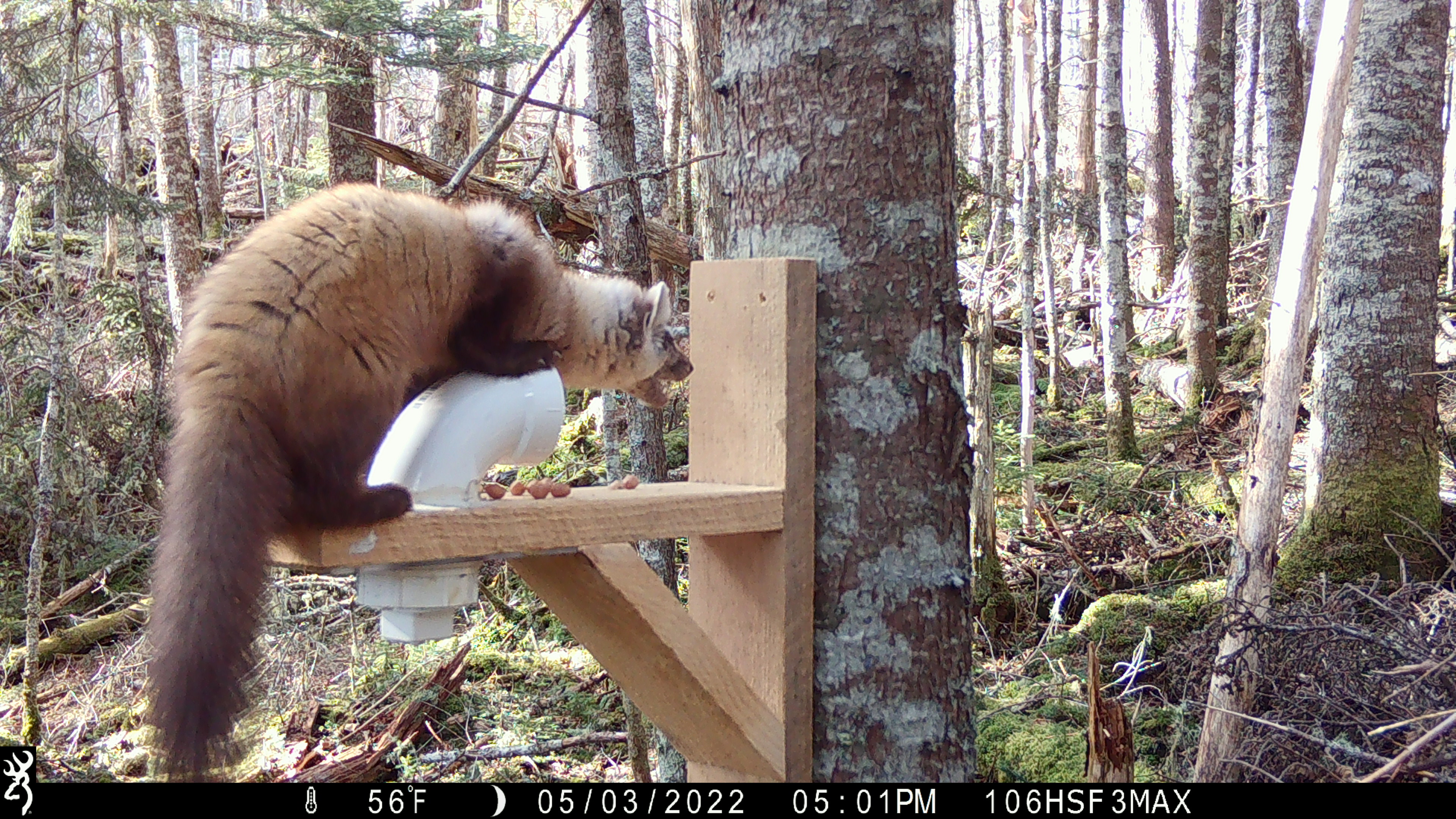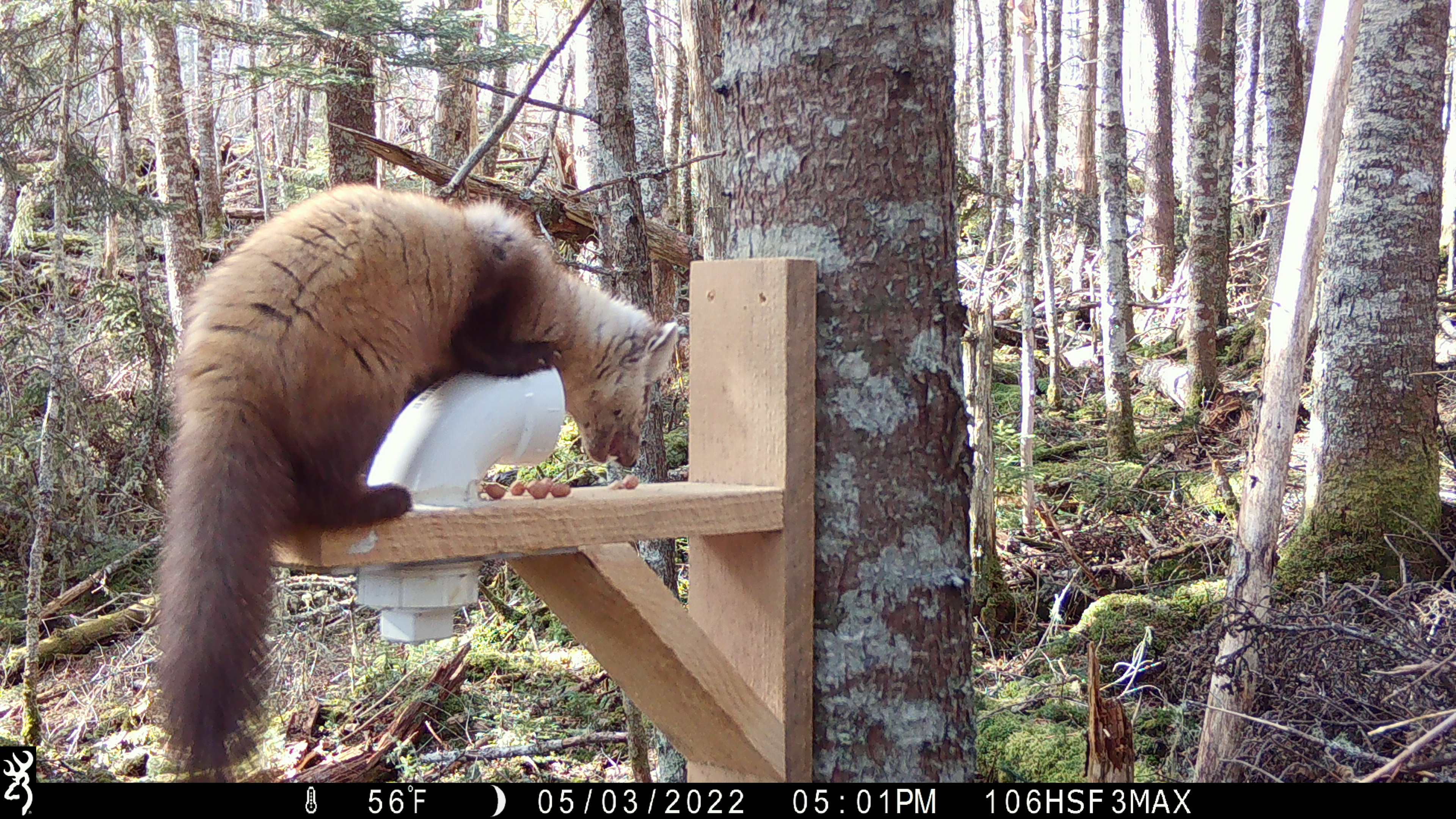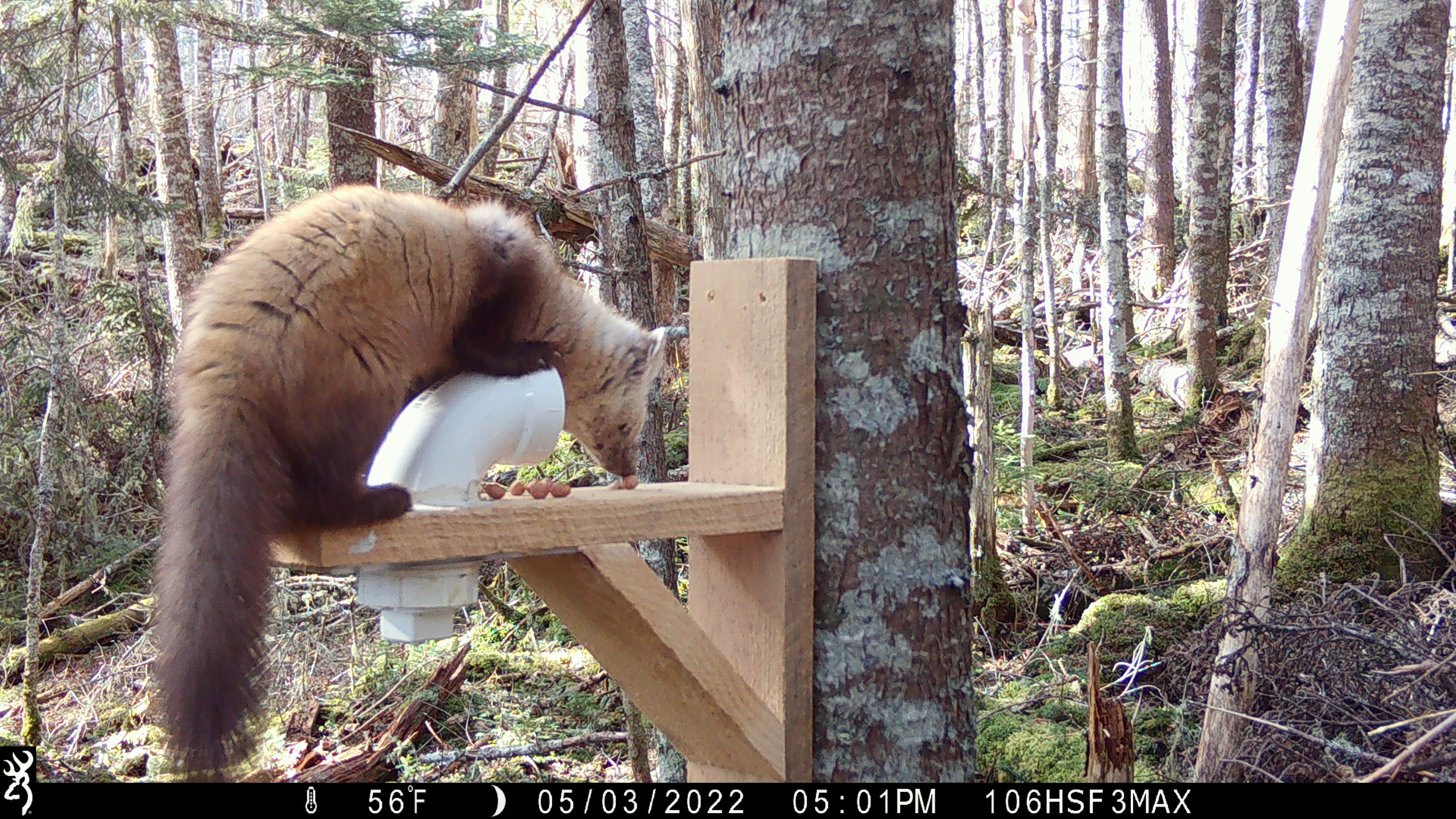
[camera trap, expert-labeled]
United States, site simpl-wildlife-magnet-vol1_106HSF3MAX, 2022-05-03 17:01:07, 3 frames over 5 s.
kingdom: Animalia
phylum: Chordata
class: Mammalia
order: Carnivora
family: Mustelidae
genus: Martes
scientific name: Martes americana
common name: american marten